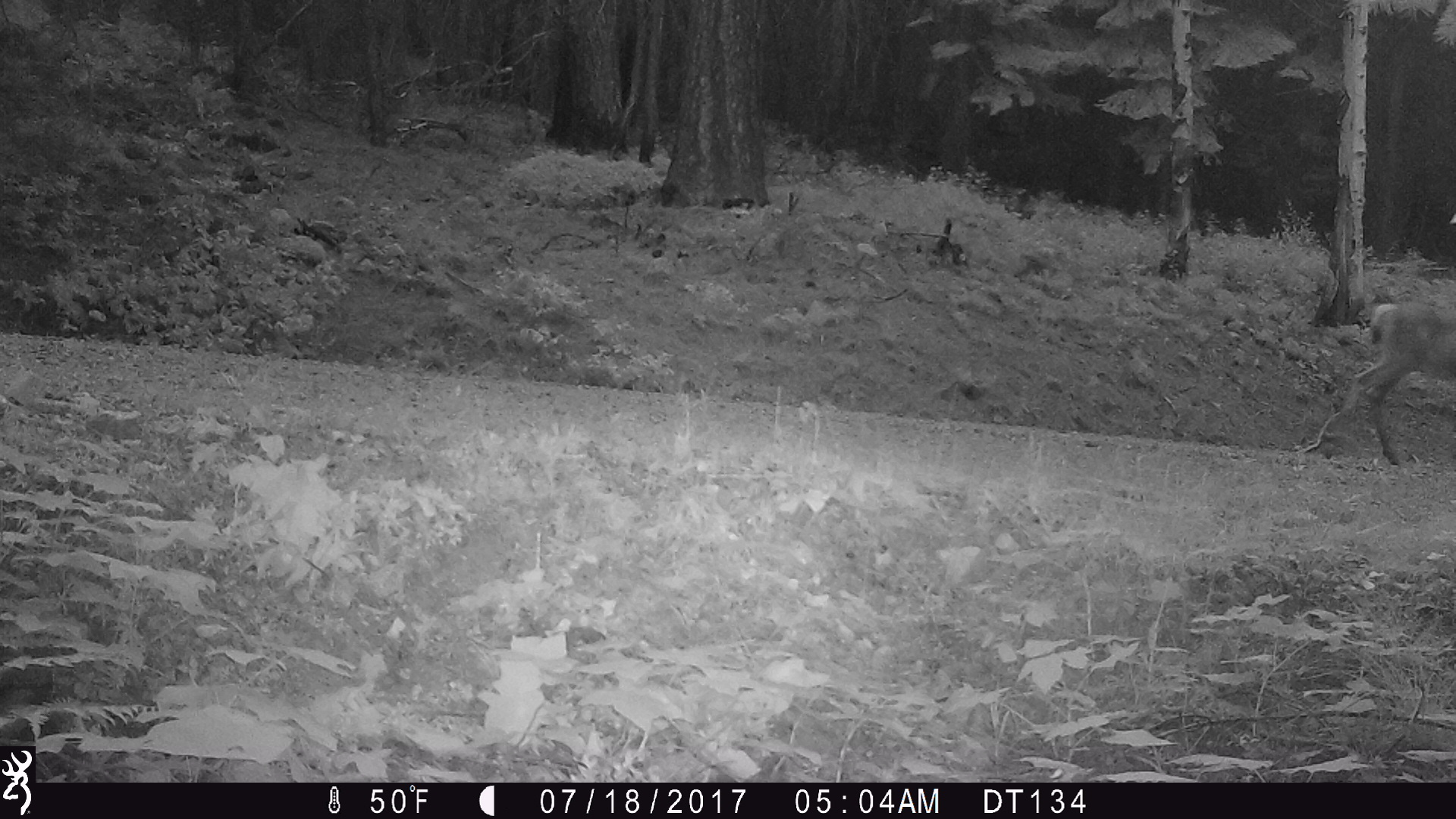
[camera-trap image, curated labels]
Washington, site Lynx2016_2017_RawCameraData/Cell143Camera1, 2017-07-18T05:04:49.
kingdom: Animalia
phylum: Chordata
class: Mammalia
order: Artiodactyla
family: Cervidae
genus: Odocoileus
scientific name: Odocoileus hemionus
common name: mule deer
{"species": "Odocoileus hemionus (mule deer)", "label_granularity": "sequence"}